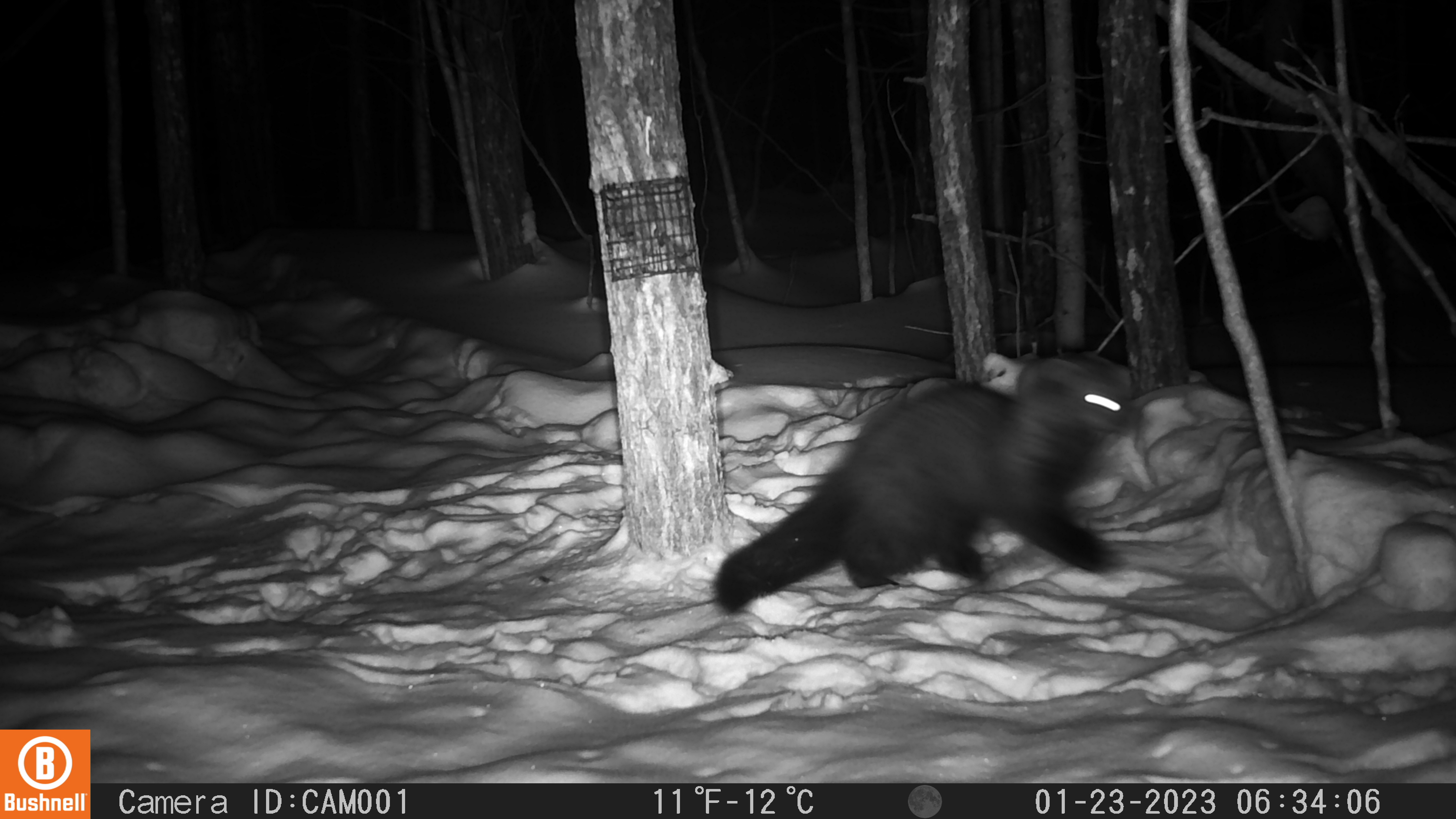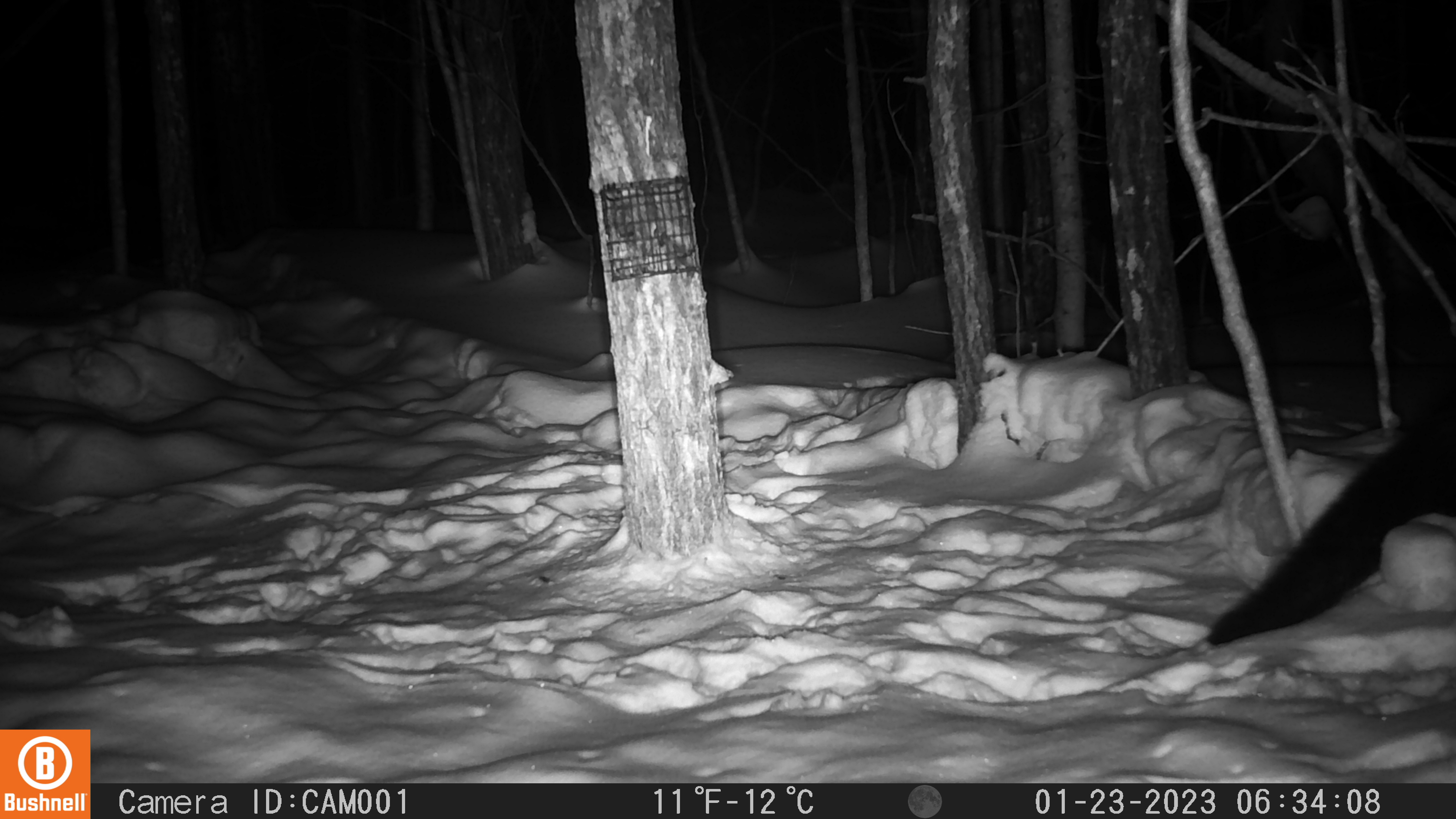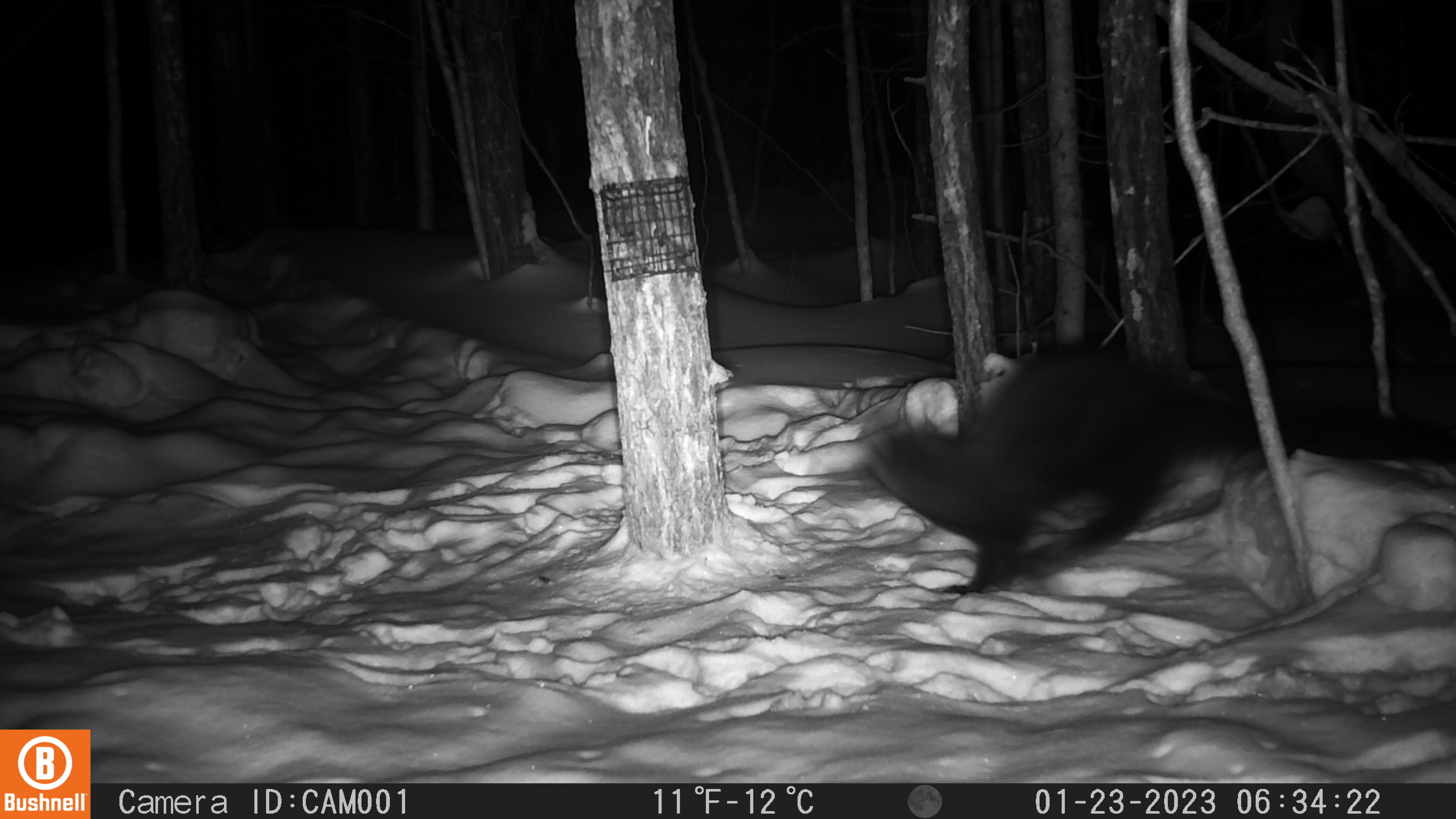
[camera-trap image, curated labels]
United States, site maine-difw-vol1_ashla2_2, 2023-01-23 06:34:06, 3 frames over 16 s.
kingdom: Animalia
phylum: Chordata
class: Mammalia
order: Carnivora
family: Mustelidae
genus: Pekania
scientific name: Pekania pennanti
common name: fisher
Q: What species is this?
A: Fisher (Pekania pennanti).